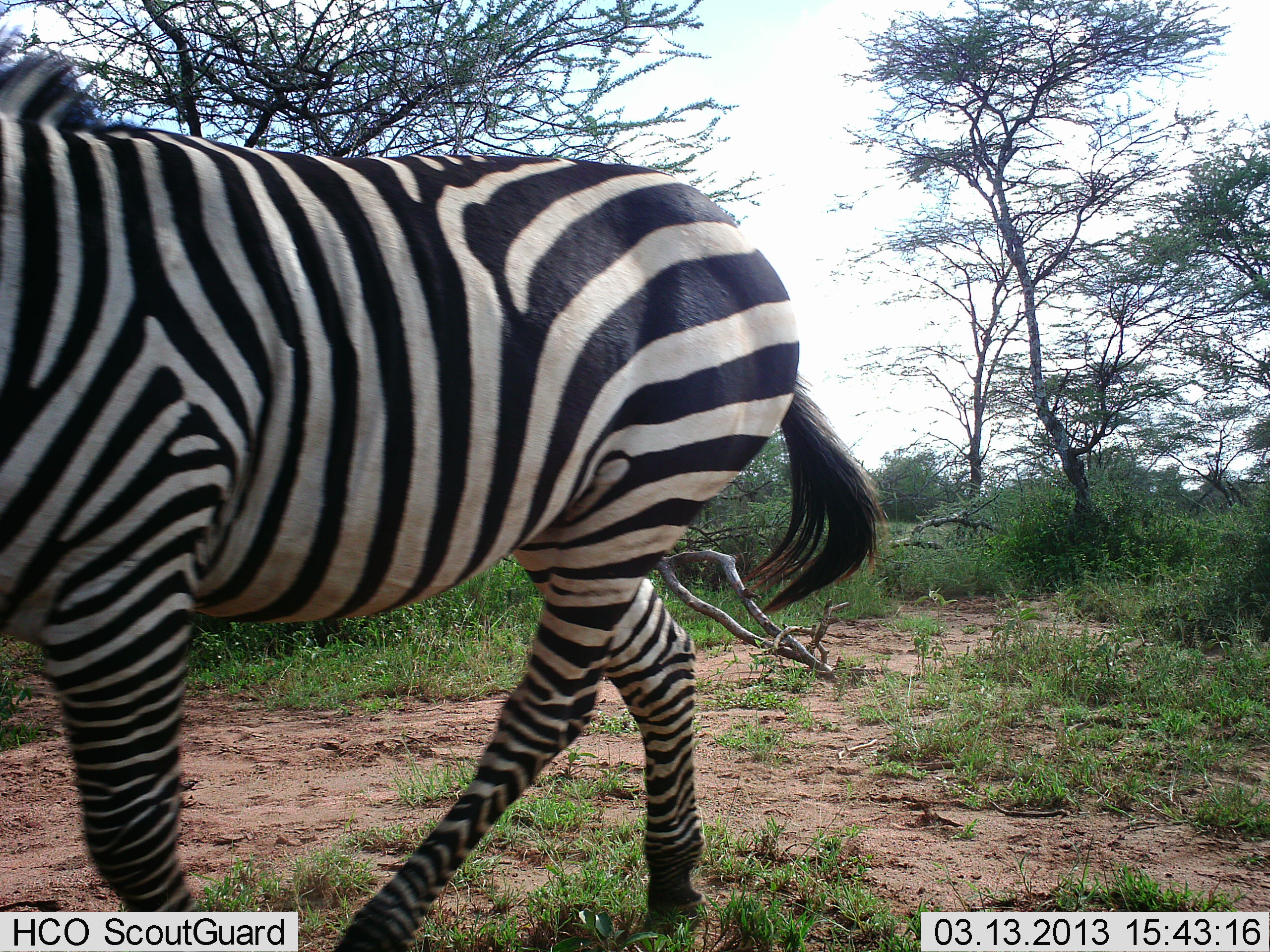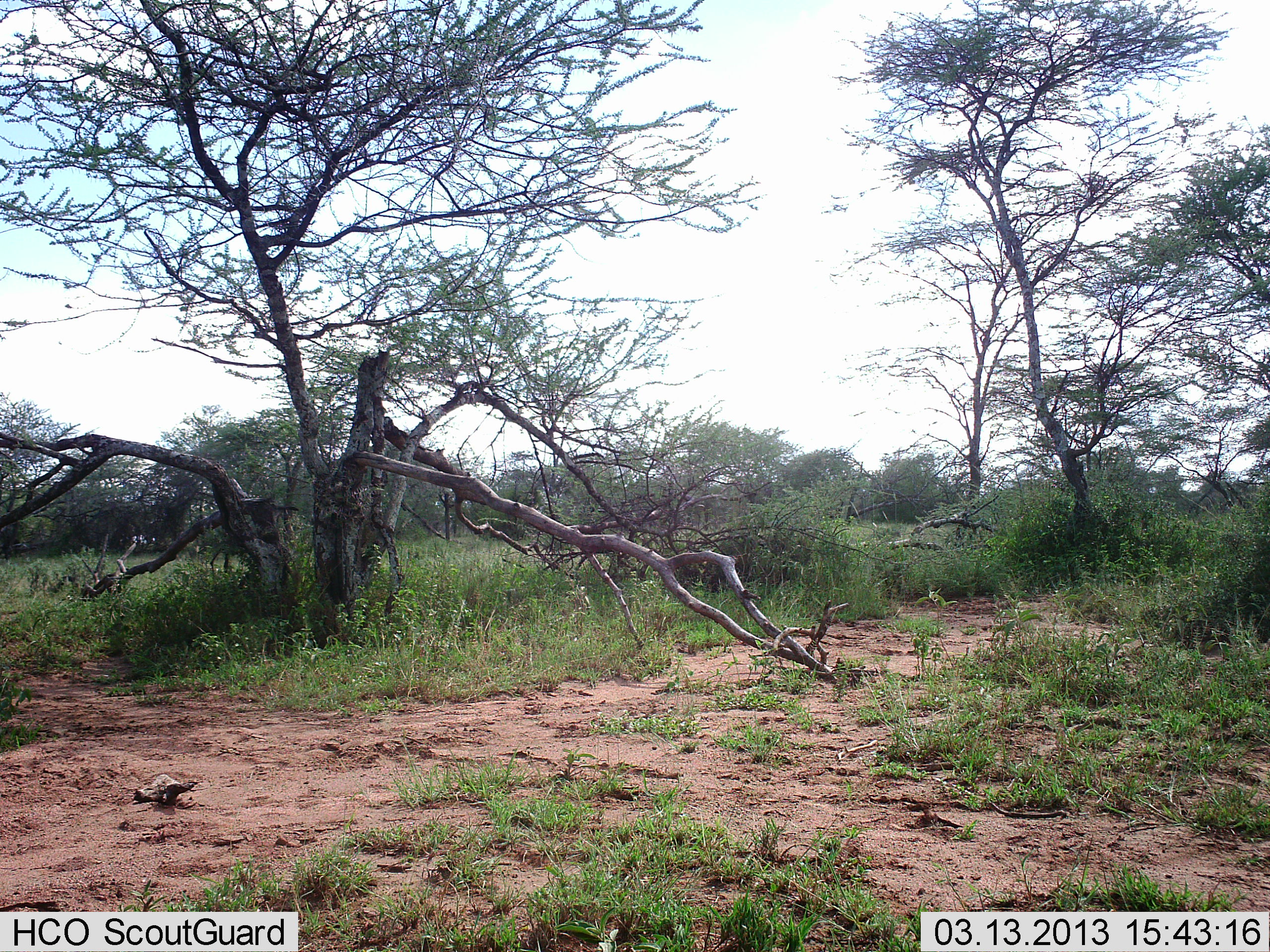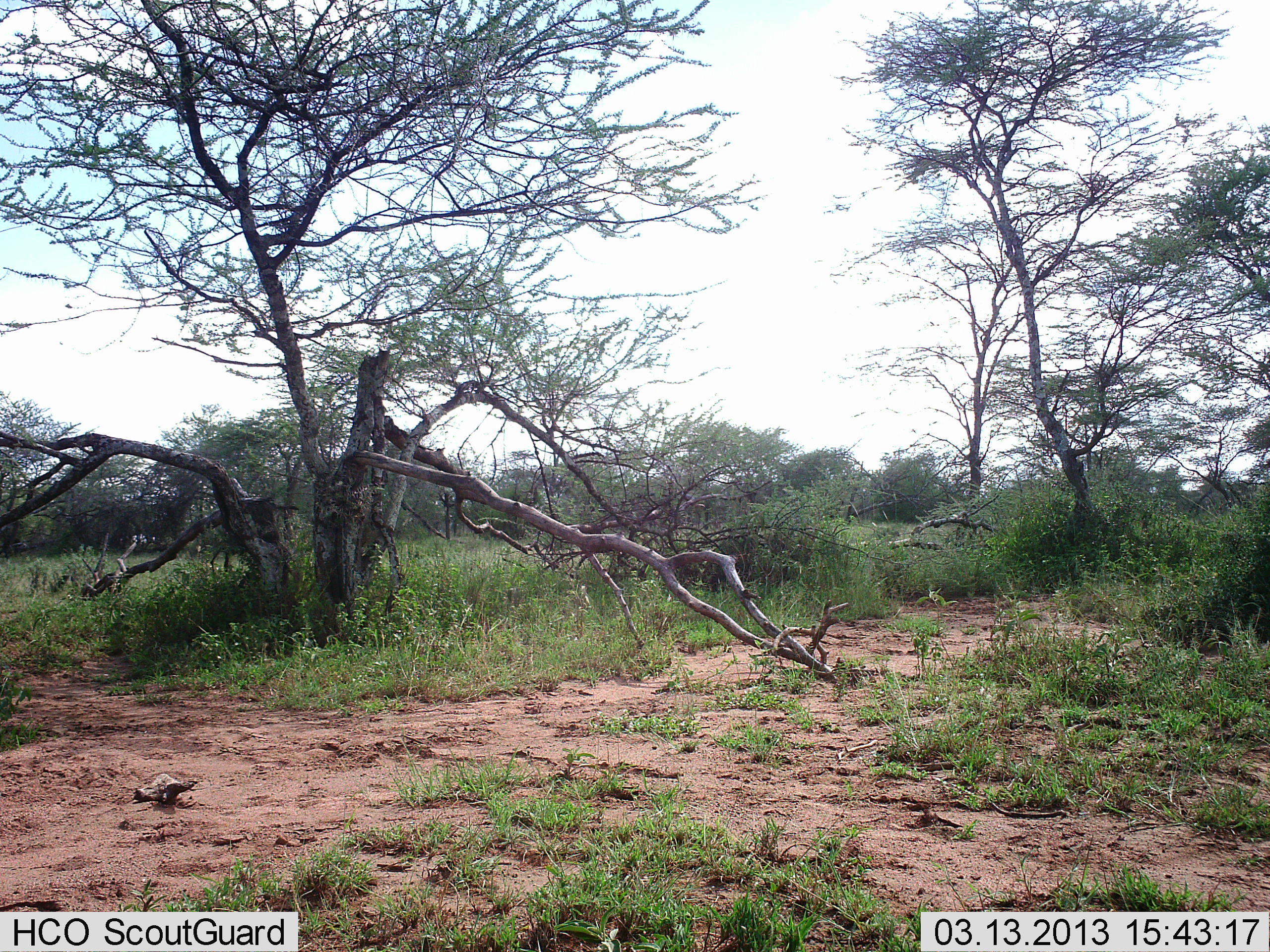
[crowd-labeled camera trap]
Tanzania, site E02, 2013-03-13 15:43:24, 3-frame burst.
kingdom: Animalia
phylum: Chordata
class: Mammalia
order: Perissodactyla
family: Equidae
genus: Equus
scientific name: Equus quagga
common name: plains zebra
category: zebra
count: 1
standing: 4%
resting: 0%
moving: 100%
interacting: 0%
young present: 0%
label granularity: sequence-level